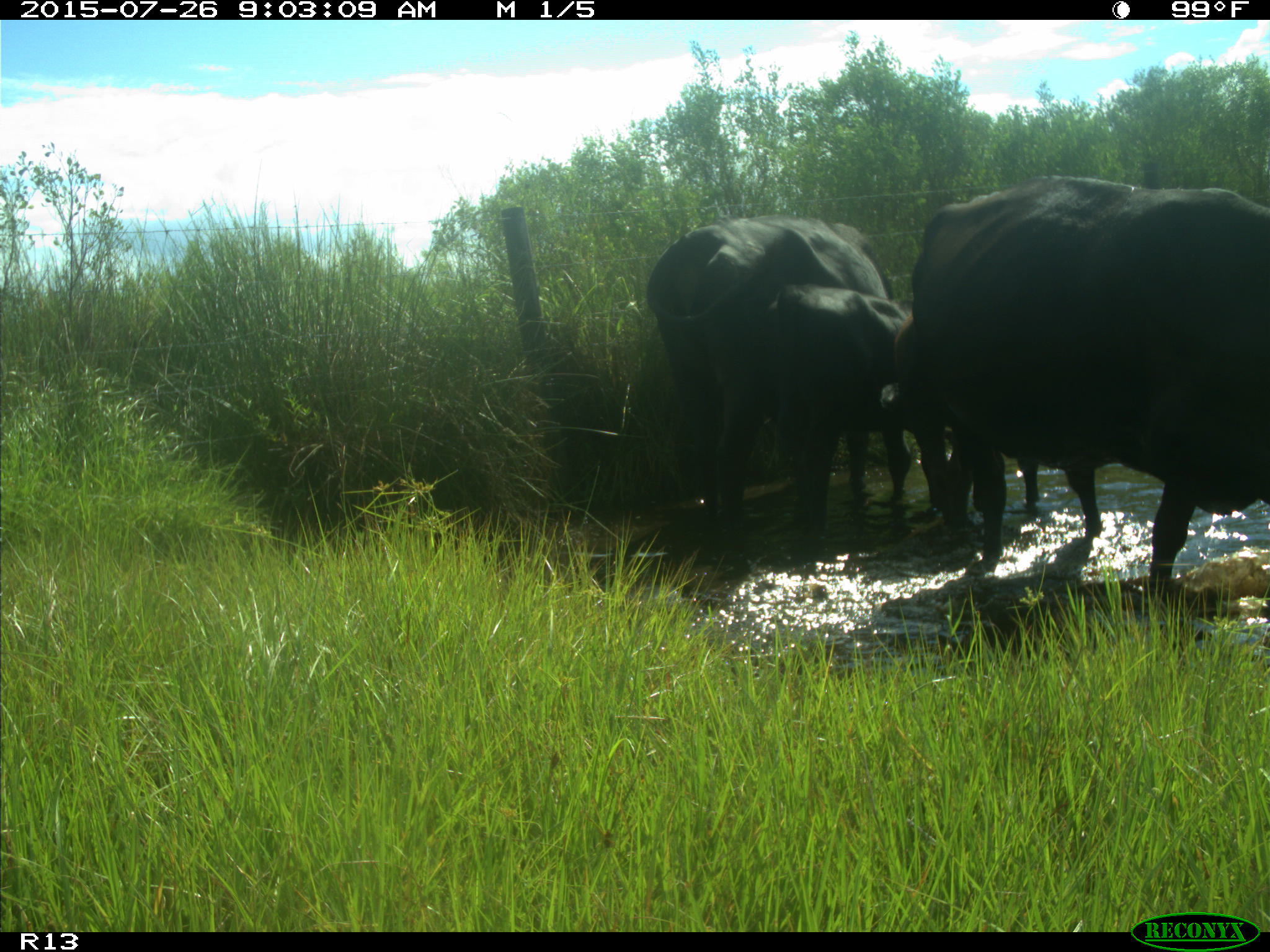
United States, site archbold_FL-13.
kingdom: Animalia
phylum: Chordata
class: Mammalia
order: Artiodactyla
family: Bovidae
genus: Bos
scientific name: Bos taurus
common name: domestic cow